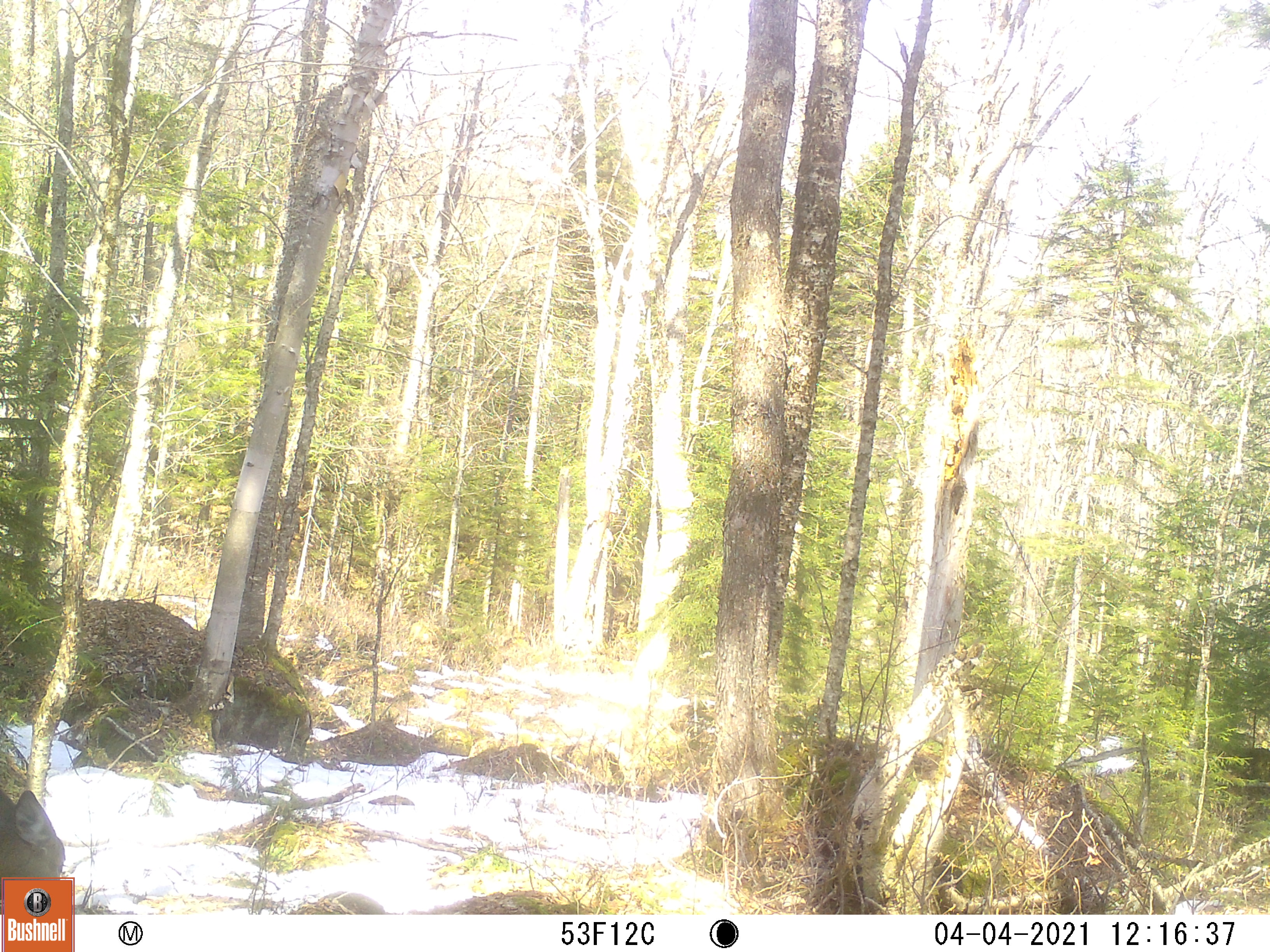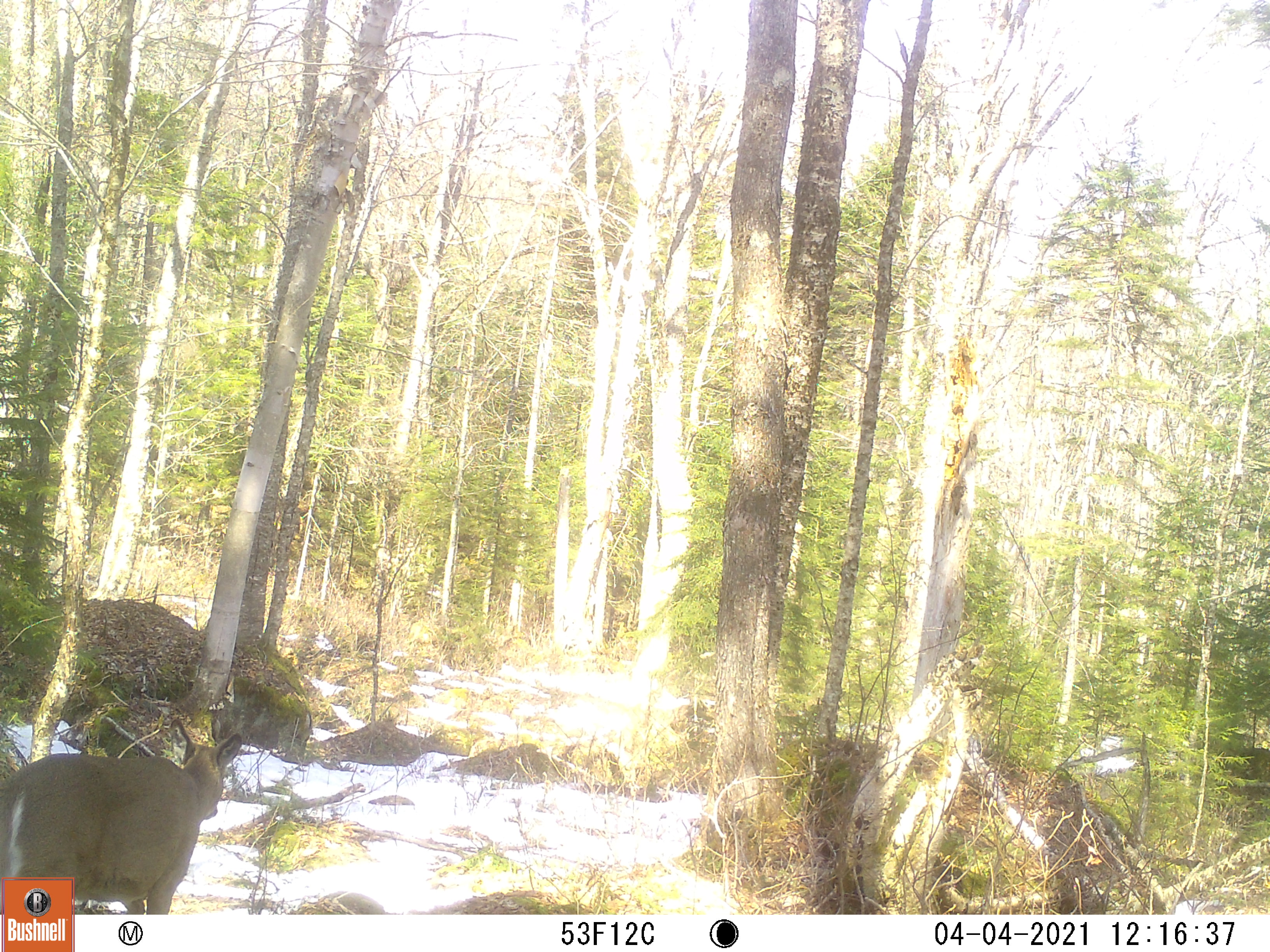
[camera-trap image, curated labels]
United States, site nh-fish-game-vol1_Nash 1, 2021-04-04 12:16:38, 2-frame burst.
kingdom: Animalia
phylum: Chordata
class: Mammalia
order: Artiodactyla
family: Cervidae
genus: Odocoileus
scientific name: Odocoileus virginianus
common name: white-tailed deer